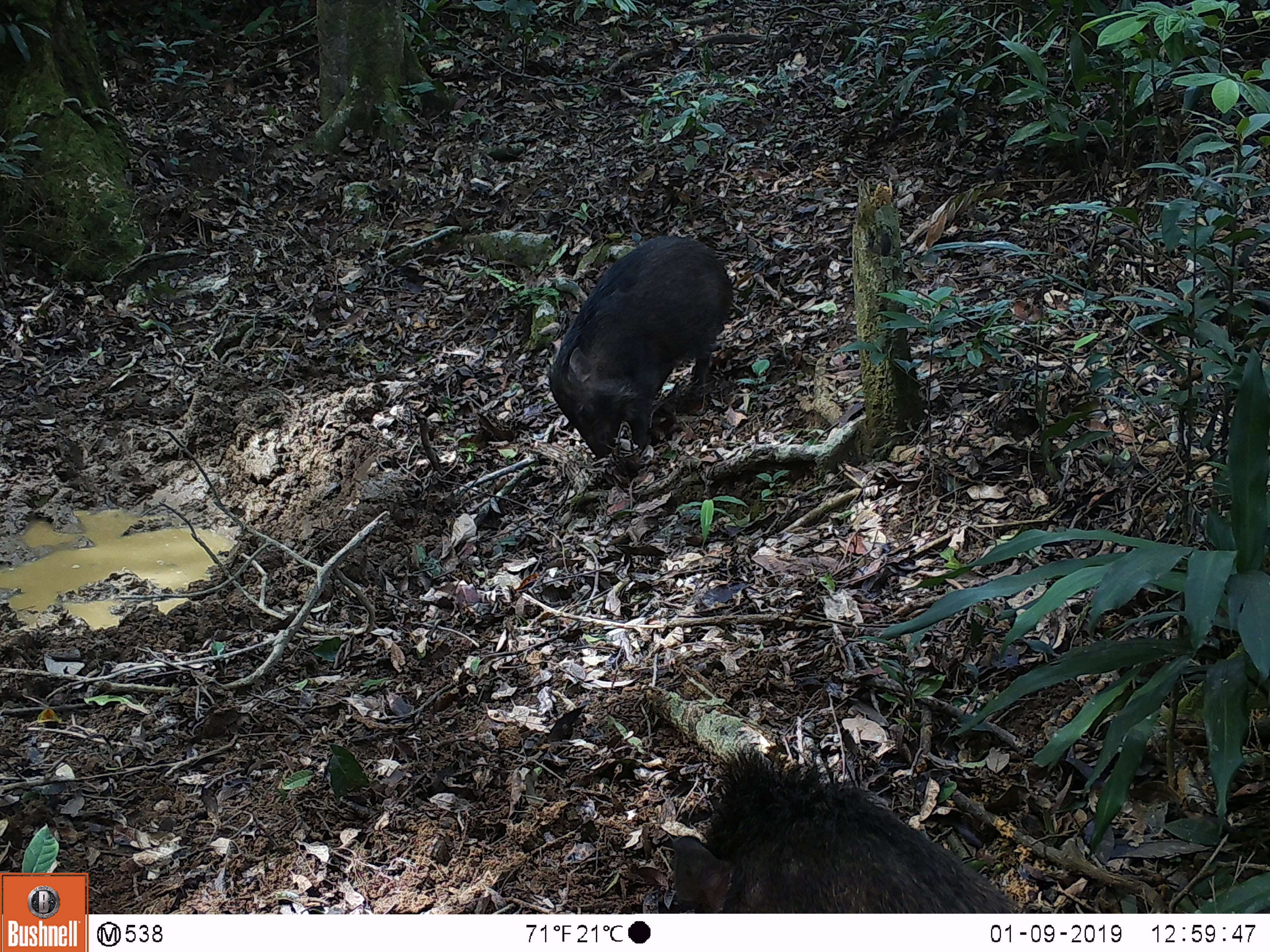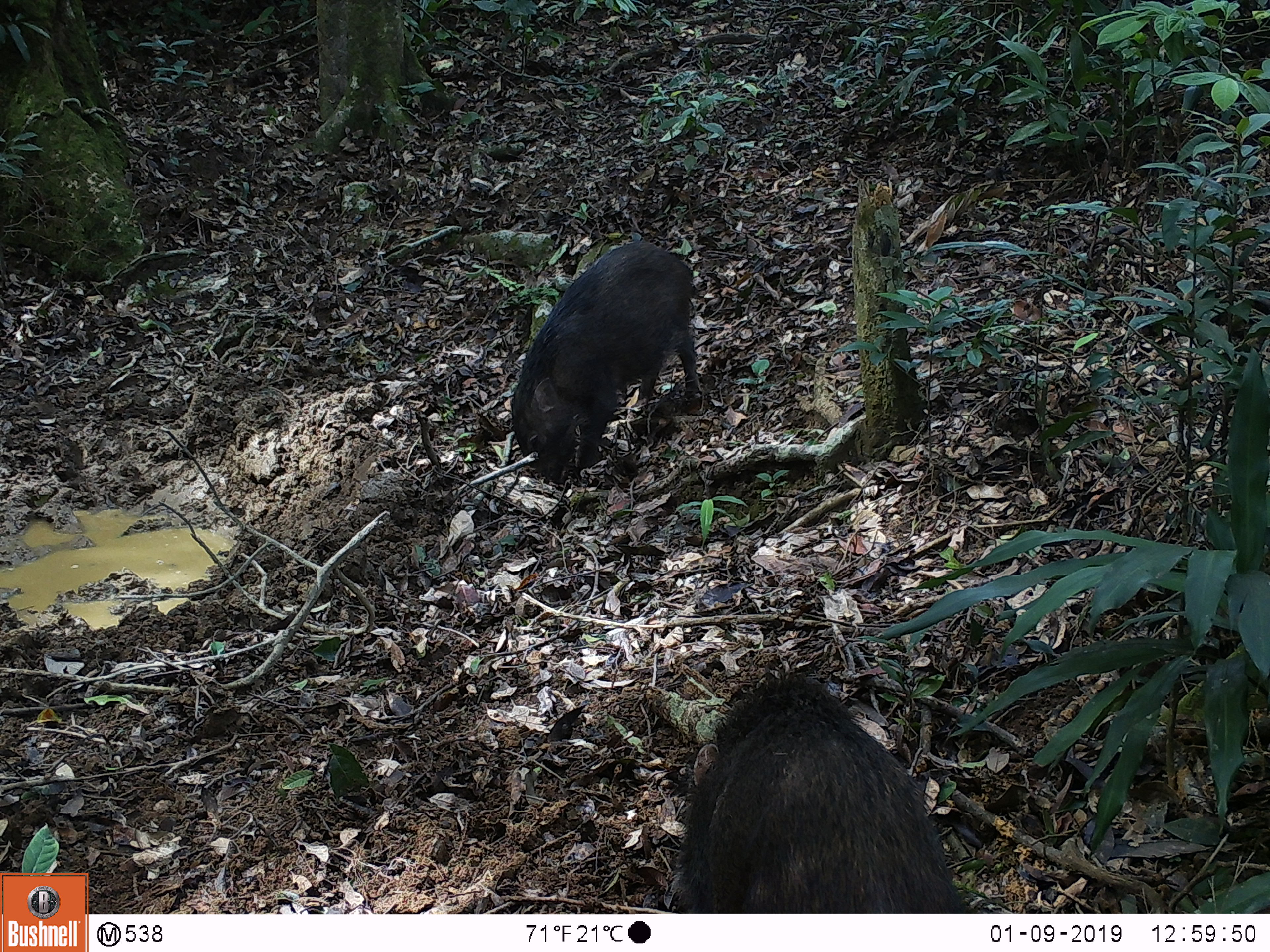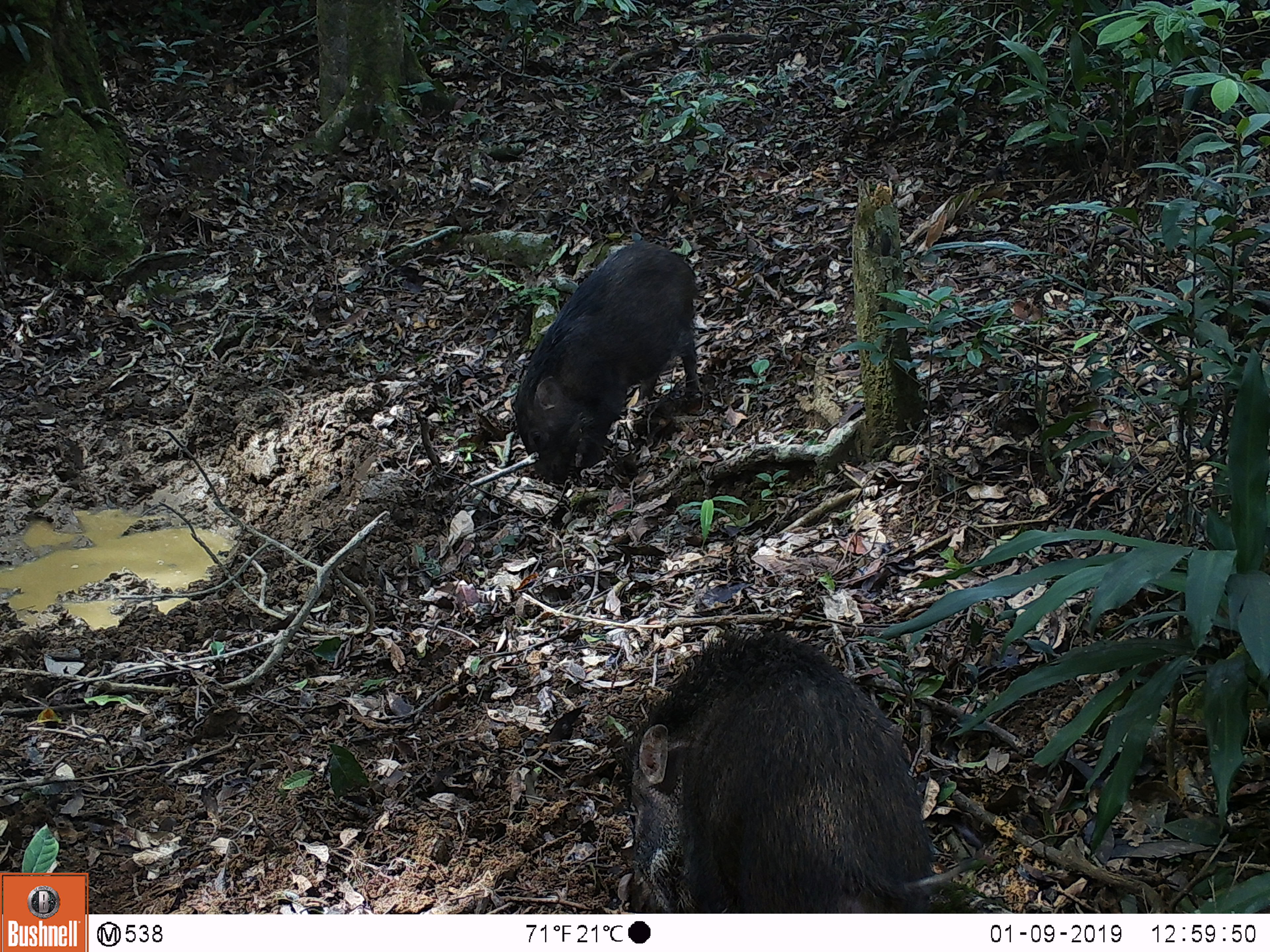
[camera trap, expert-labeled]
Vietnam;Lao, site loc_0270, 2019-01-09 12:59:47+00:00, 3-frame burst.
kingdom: Animalia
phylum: Chordata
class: Mammalia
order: Artiodactyla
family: Suidae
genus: Sus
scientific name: Sus scrofa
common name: eurasian wild pig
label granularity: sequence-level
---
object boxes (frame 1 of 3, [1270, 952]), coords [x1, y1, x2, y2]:
eurasian wild pig: [667, 740, 1024, 913]; [546, 234, 734, 458]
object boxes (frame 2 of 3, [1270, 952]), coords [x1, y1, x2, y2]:
eurasian wild pig: [672, 664, 974, 912]; [510, 240, 701, 477]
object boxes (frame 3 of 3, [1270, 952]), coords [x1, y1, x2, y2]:
eurasian wild pig: [614, 619, 996, 913]; [510, 240, 701, 477]